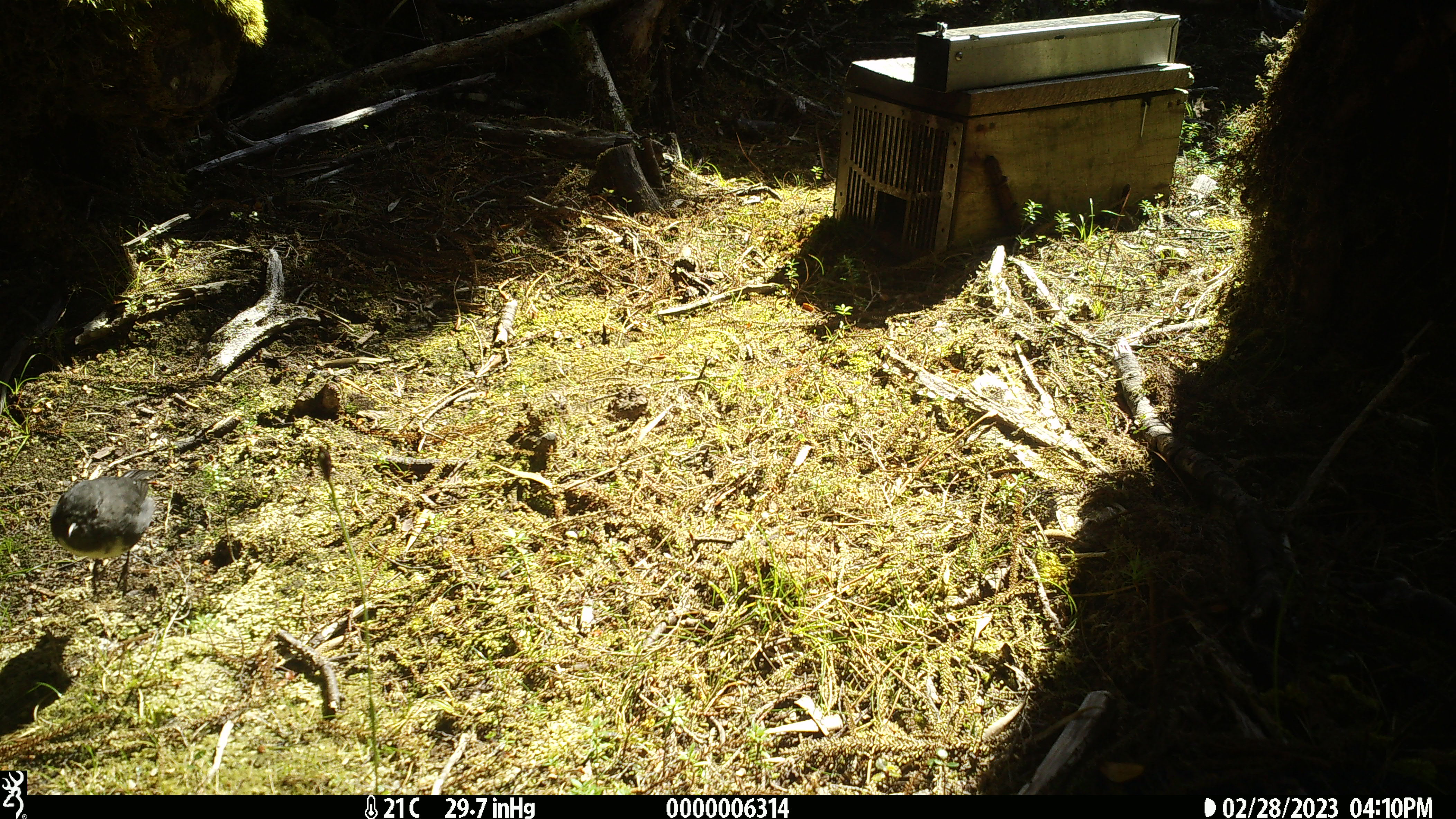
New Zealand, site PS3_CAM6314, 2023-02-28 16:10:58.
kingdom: Animalia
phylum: Chordata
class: Aves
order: Passeriformes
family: Petroicidae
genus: Petroica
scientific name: Petroica australis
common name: new zealand robin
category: robin